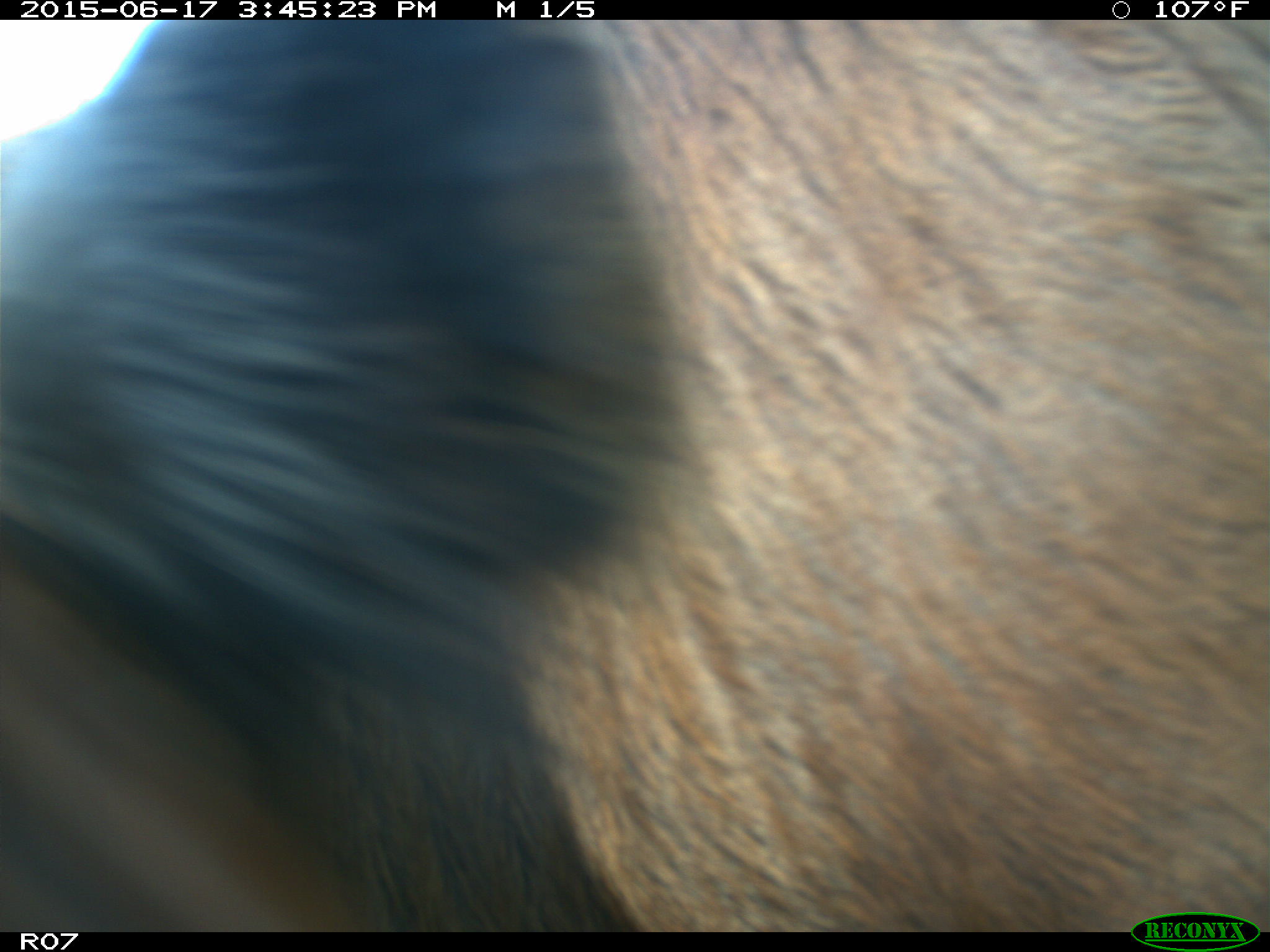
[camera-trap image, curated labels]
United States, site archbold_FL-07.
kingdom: Animalia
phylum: Chordata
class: Mammalia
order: Artiodactyla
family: Bovidae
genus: Bos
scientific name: Bos taurus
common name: domestic cow